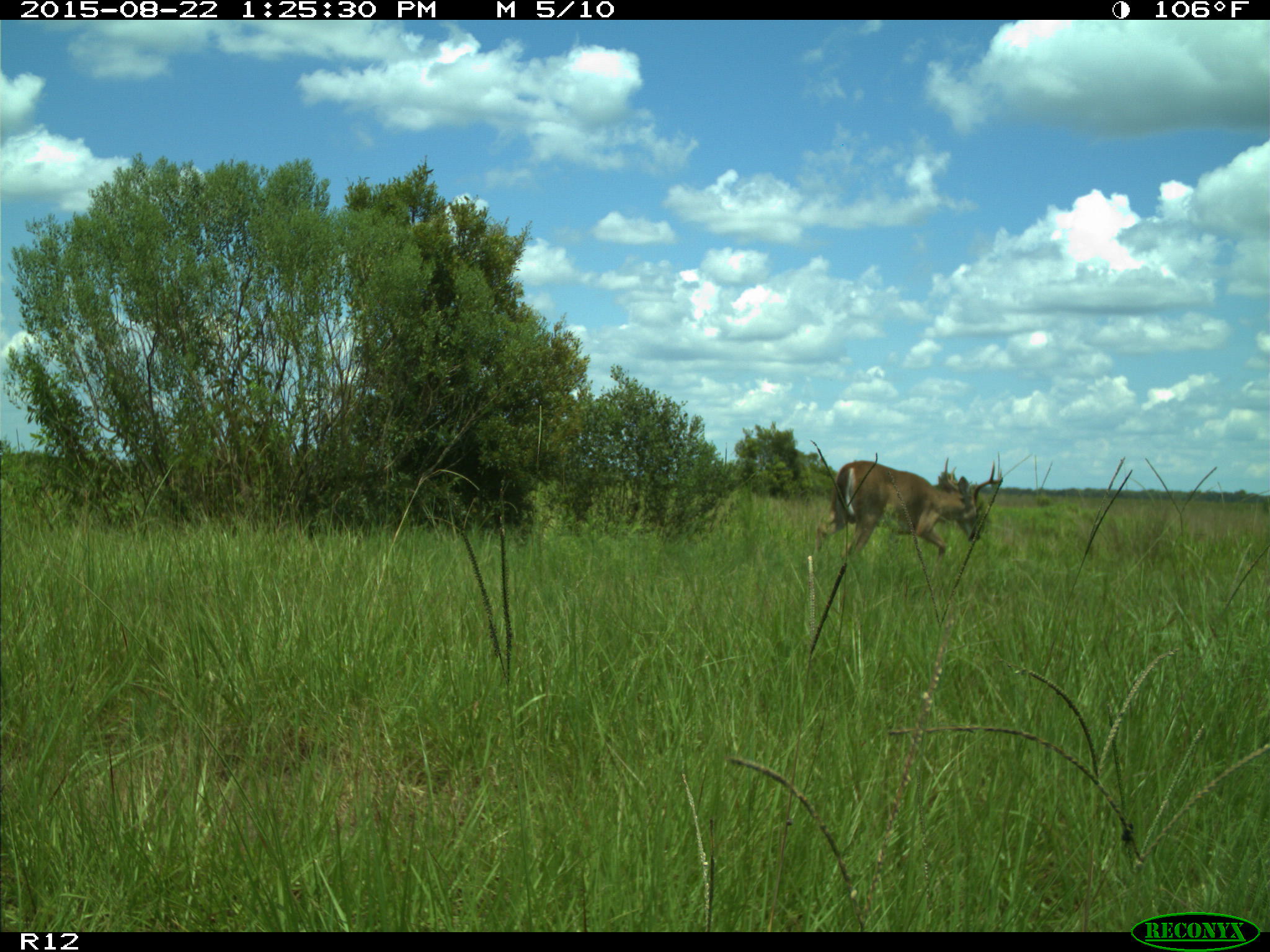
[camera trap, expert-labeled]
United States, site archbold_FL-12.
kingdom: Animalia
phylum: Chordata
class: Mammalia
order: Artiodactyla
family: Cervidae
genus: Odocoileus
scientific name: Odocoileus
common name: deer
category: unidentified deer